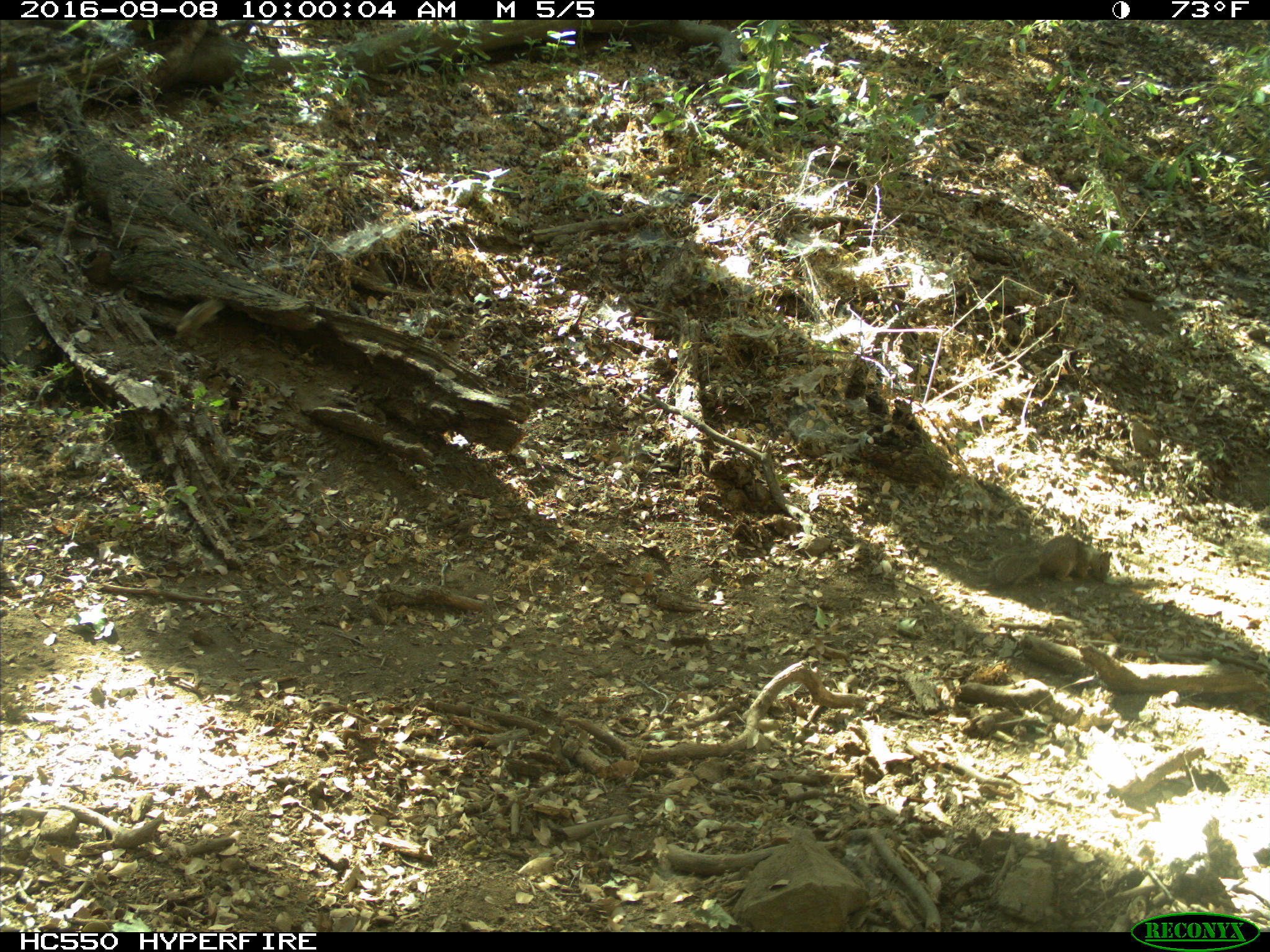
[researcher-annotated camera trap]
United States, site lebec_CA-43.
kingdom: Animalia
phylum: Chordata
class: Mammalia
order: Rodentia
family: Sciuridae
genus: Otospermophilus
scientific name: Otospermophilus beecheyi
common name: california ground squirrel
Otospermophilus beecheyi (california ground squirrel).